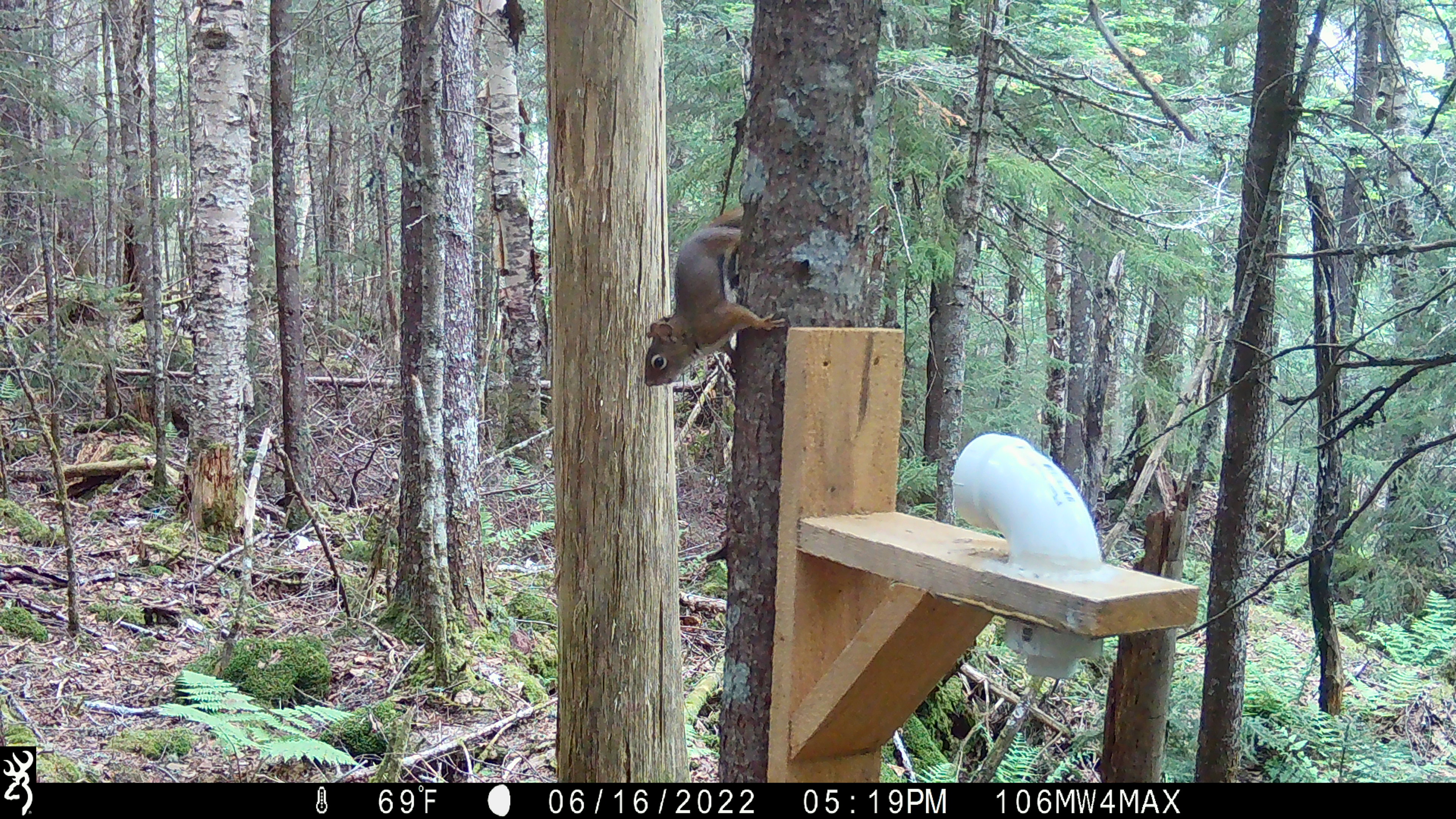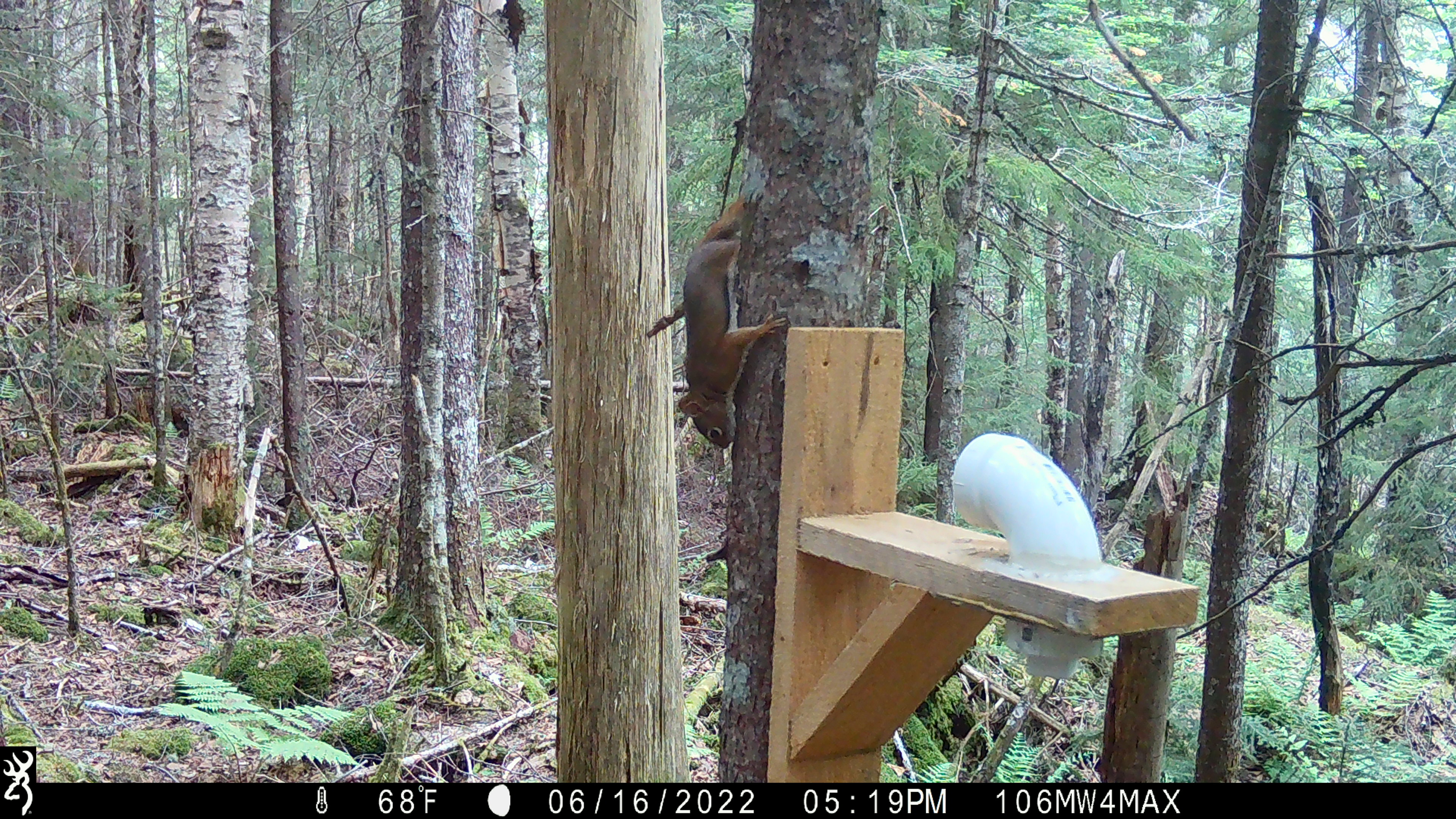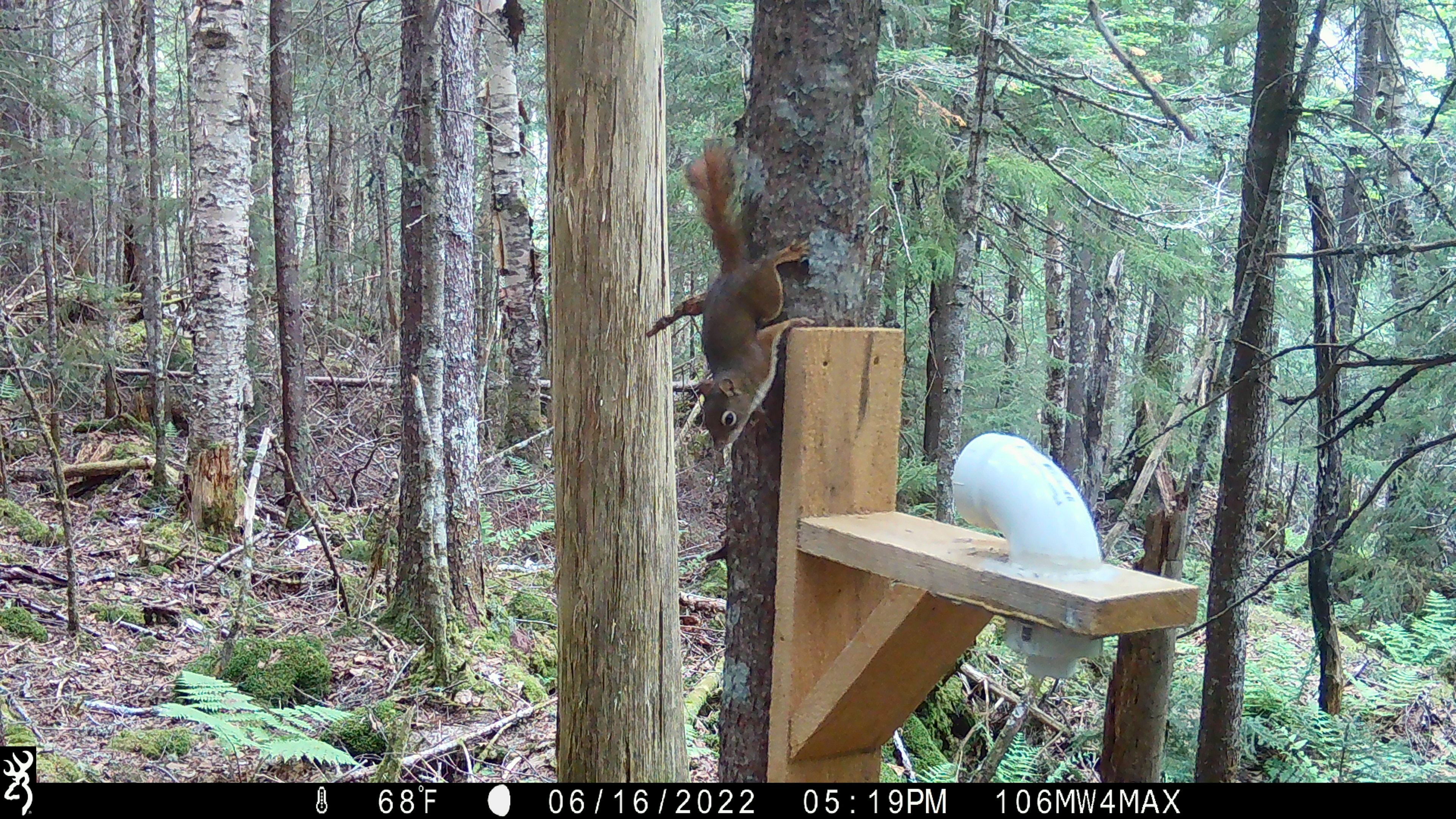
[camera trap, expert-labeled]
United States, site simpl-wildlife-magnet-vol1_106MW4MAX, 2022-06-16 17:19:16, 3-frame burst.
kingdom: Animalia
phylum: Chordata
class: Mammalia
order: Rodentia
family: Sciuridae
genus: Tamiasciurus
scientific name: Tamiasciurus hudsonicus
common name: red squirrel